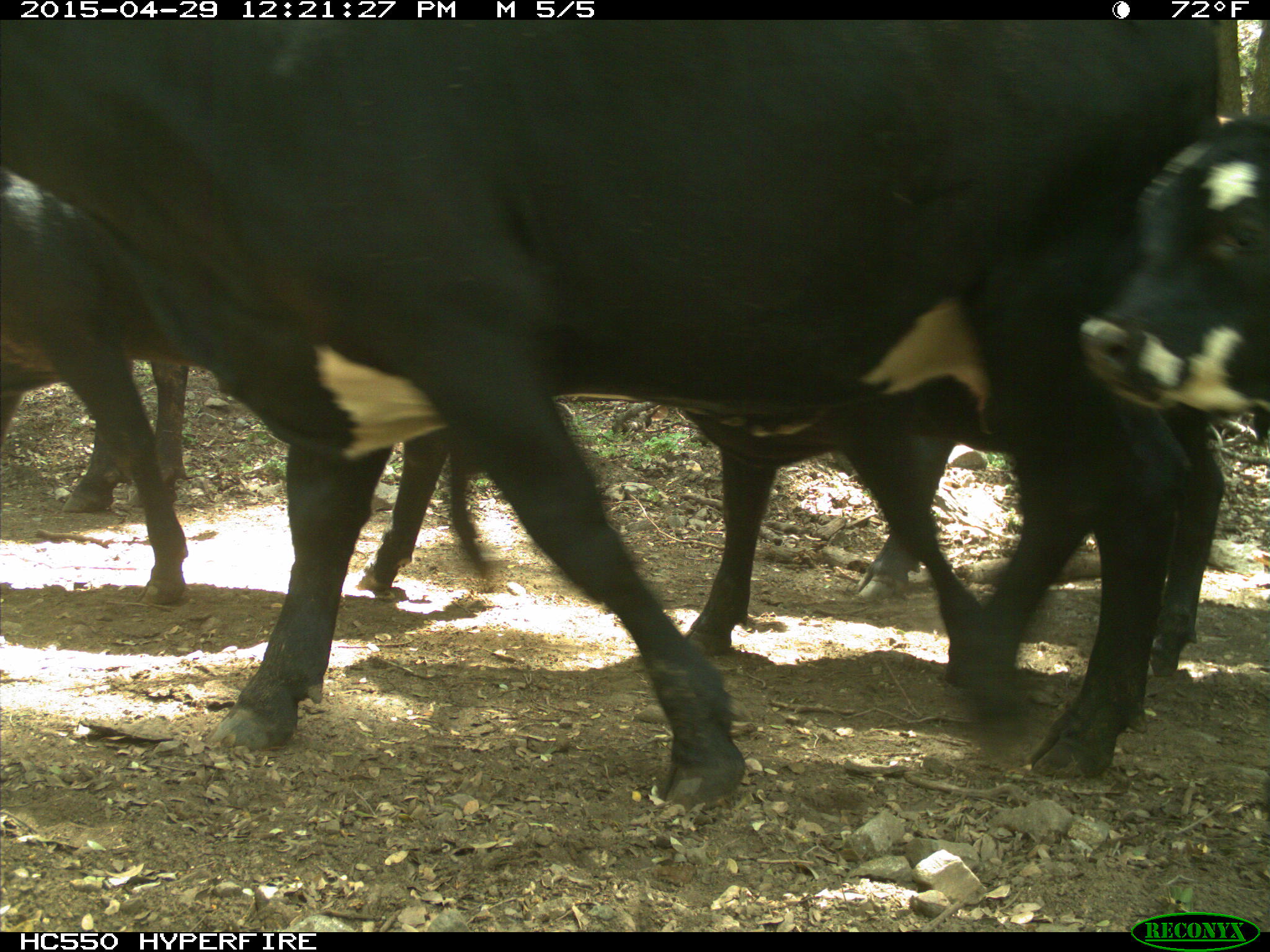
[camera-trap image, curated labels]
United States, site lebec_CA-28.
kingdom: Animalia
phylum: Chordata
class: Mammalia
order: Artiodactyla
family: Bovidae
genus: Bos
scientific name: Bos taurus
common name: domestic cow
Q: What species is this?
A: Bos taurus (domestic cow).